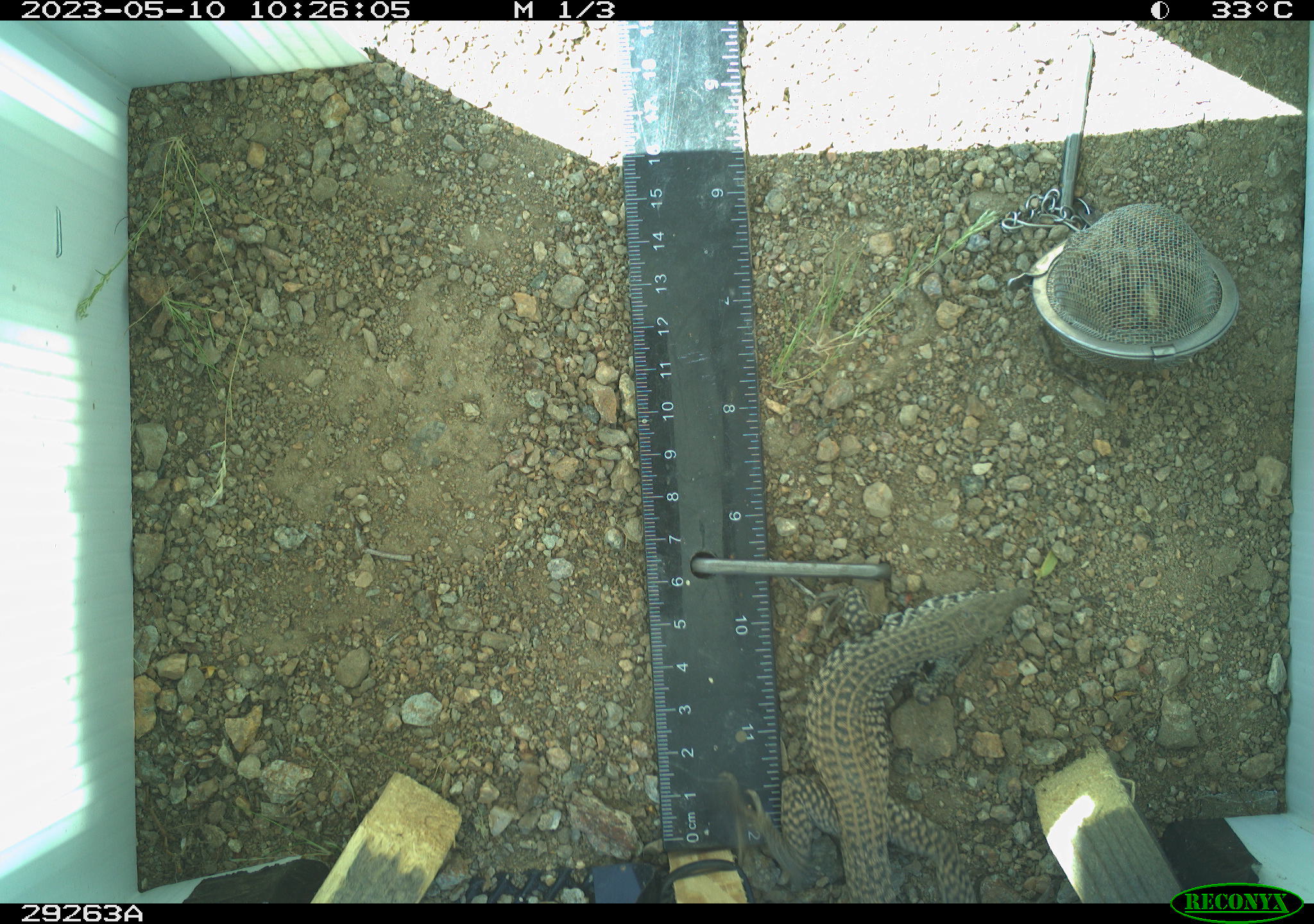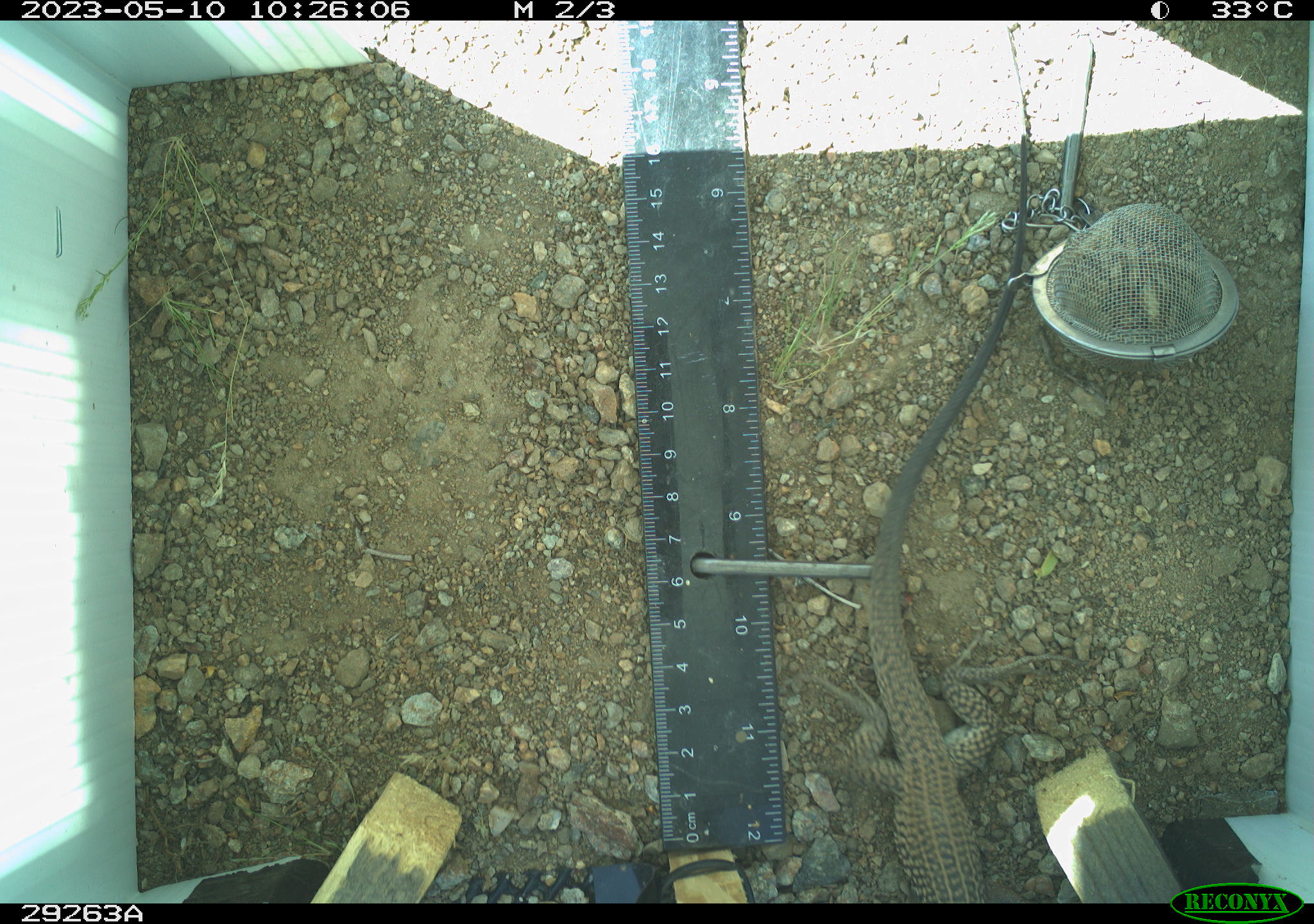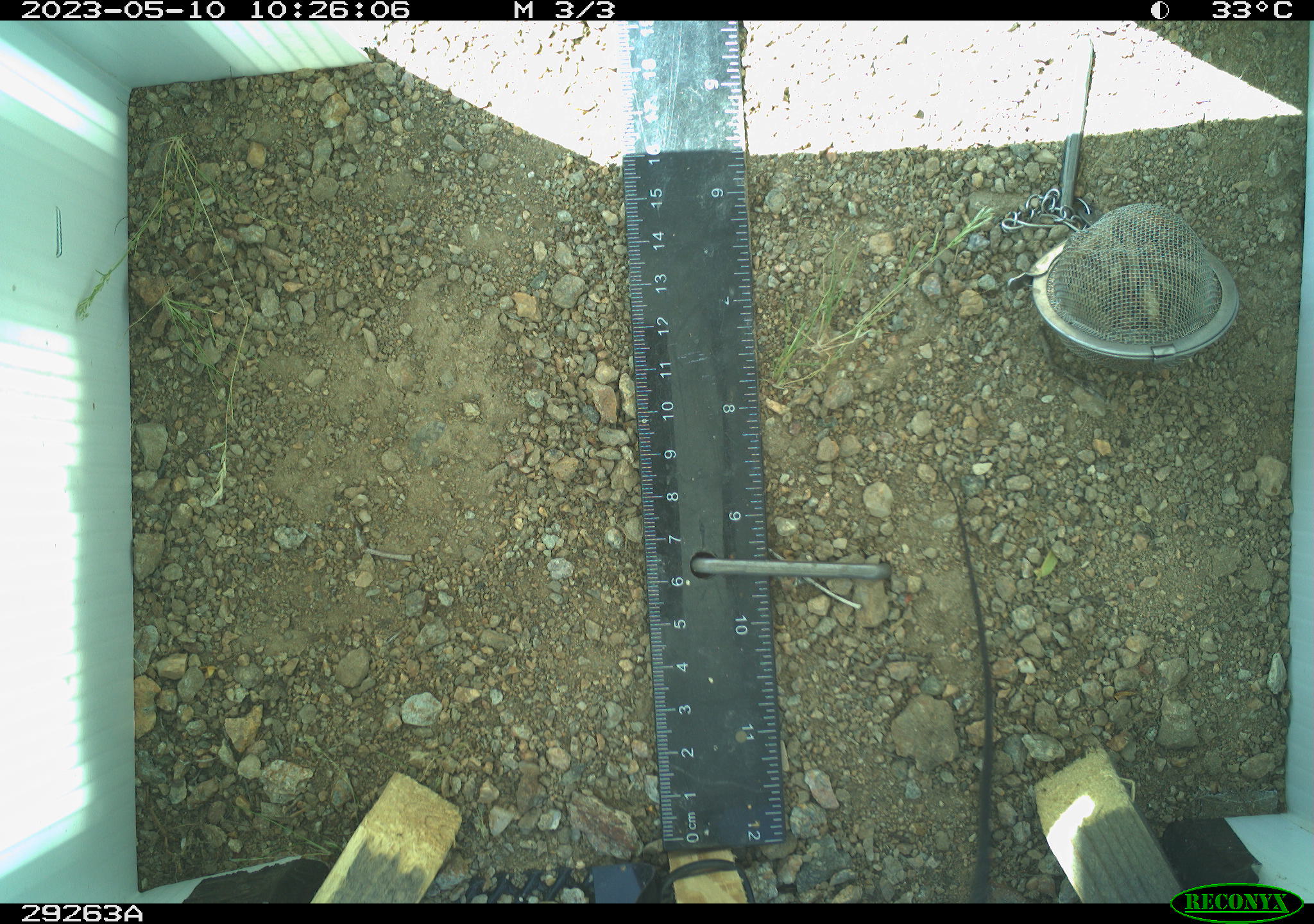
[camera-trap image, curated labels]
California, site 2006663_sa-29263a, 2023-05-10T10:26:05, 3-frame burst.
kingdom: Animalia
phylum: Chordata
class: Reptilia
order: Squamata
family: Teiidae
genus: Aspidoscelis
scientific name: Aspidoscelis tigris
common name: western whiptail